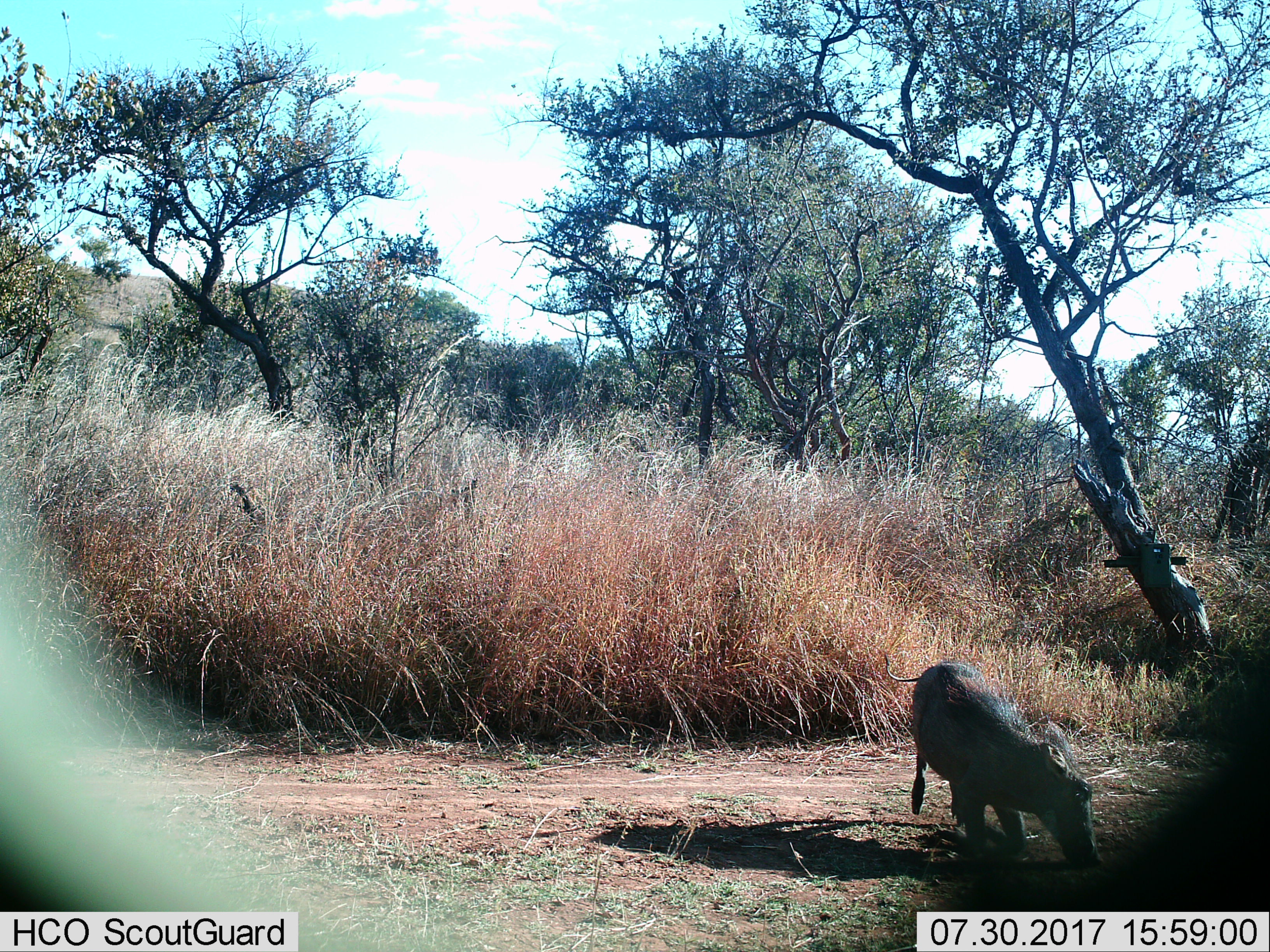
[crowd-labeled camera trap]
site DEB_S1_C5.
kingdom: Animalia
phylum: Chordata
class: Mammalia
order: Artiodactyla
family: Suidae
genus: Phacochoerus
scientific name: Phacochoerus africanus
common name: warthog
Warthog (Phacochoerus africanus), count 1. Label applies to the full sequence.